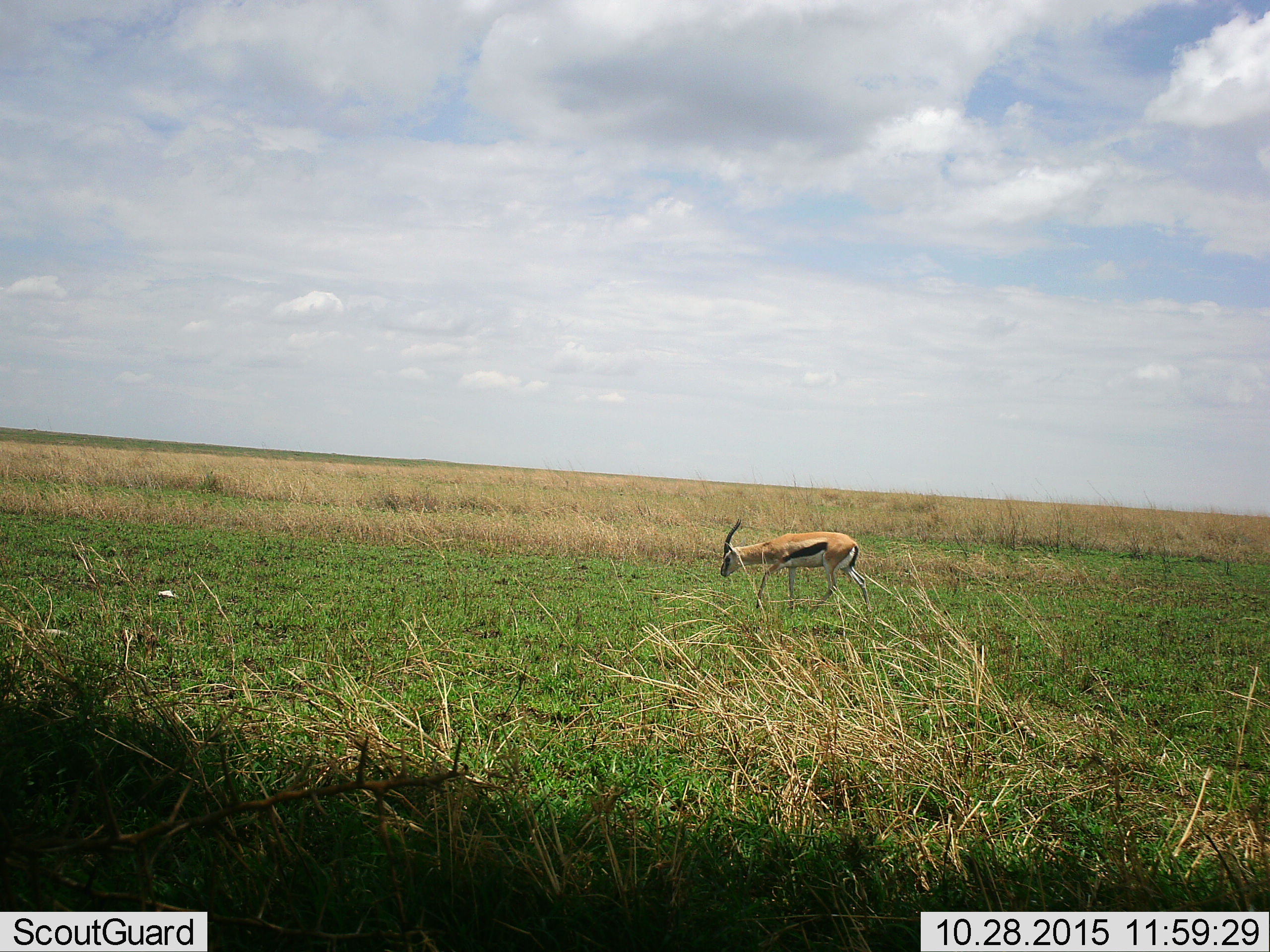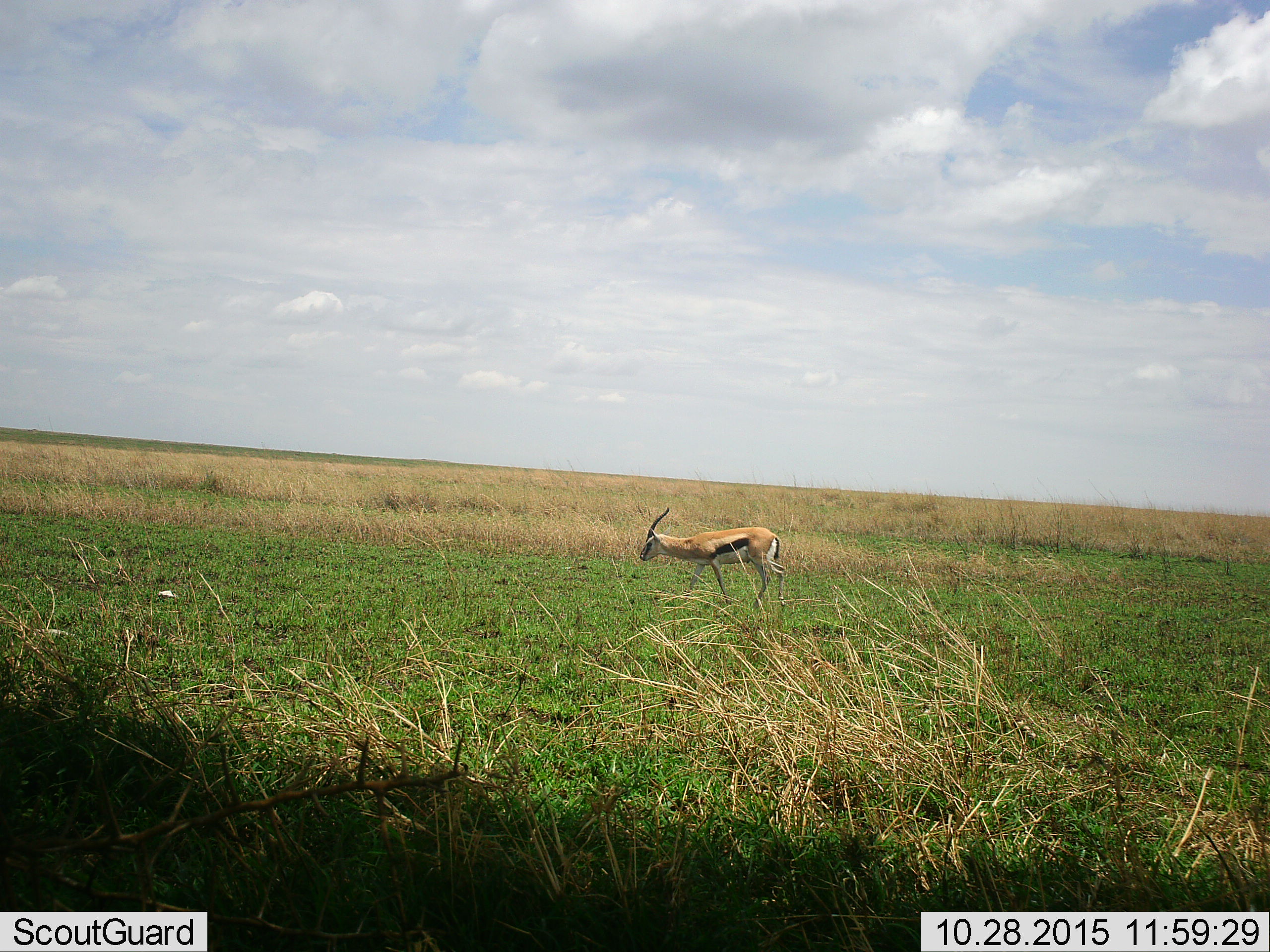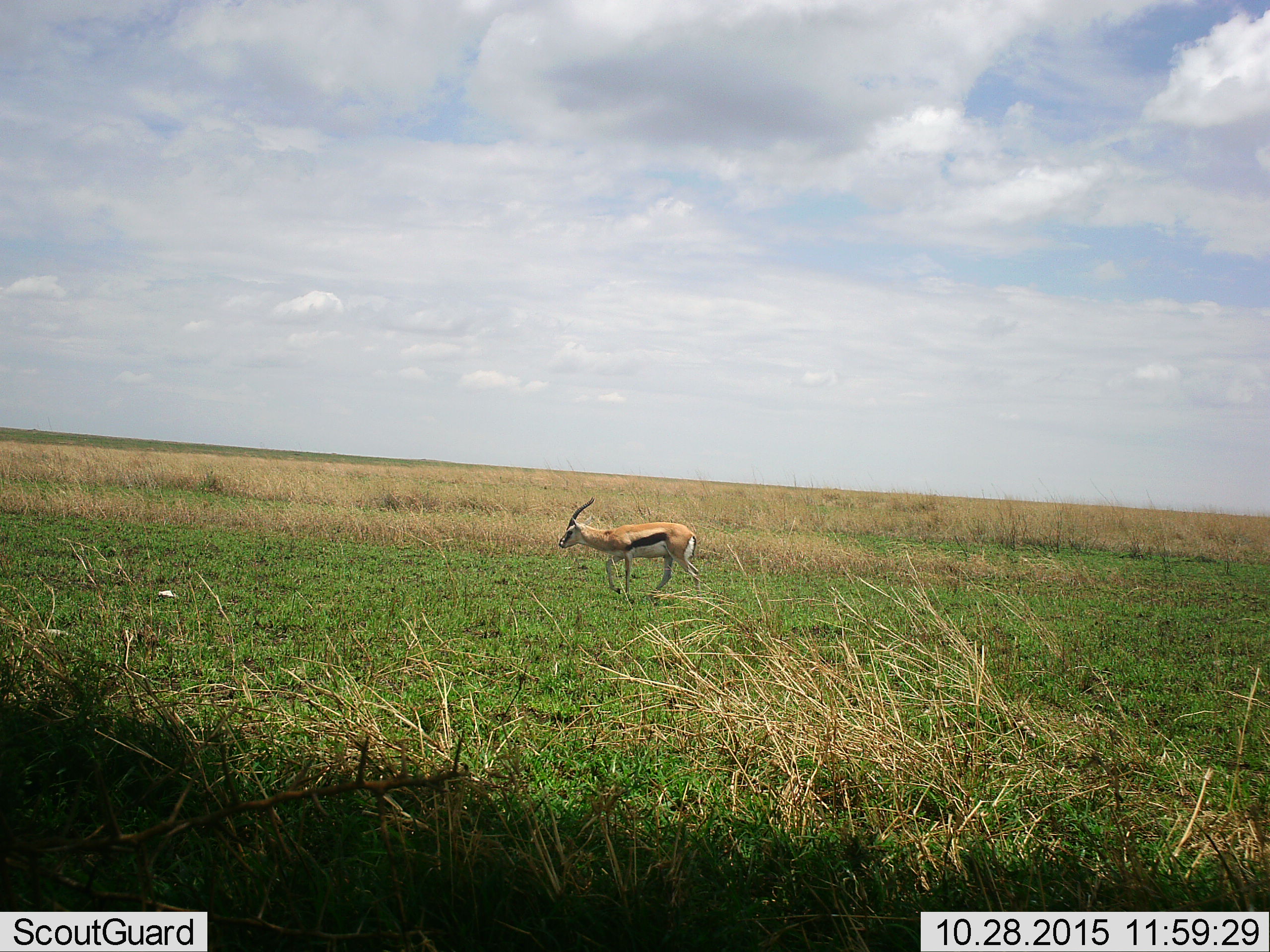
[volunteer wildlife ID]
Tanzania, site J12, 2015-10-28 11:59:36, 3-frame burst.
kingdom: Animalia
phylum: Chordata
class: Mammalia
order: Artiodactyla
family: Bovidae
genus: Eudorcas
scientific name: Eudorcas thomsonii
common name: thomson's gazelle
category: gazellethomsons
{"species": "gazellethomsons (thomson's gazelle) (Eudorcas thomsonii)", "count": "1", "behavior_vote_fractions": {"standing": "25%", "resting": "0%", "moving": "75%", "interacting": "0%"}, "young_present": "0%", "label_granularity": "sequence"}